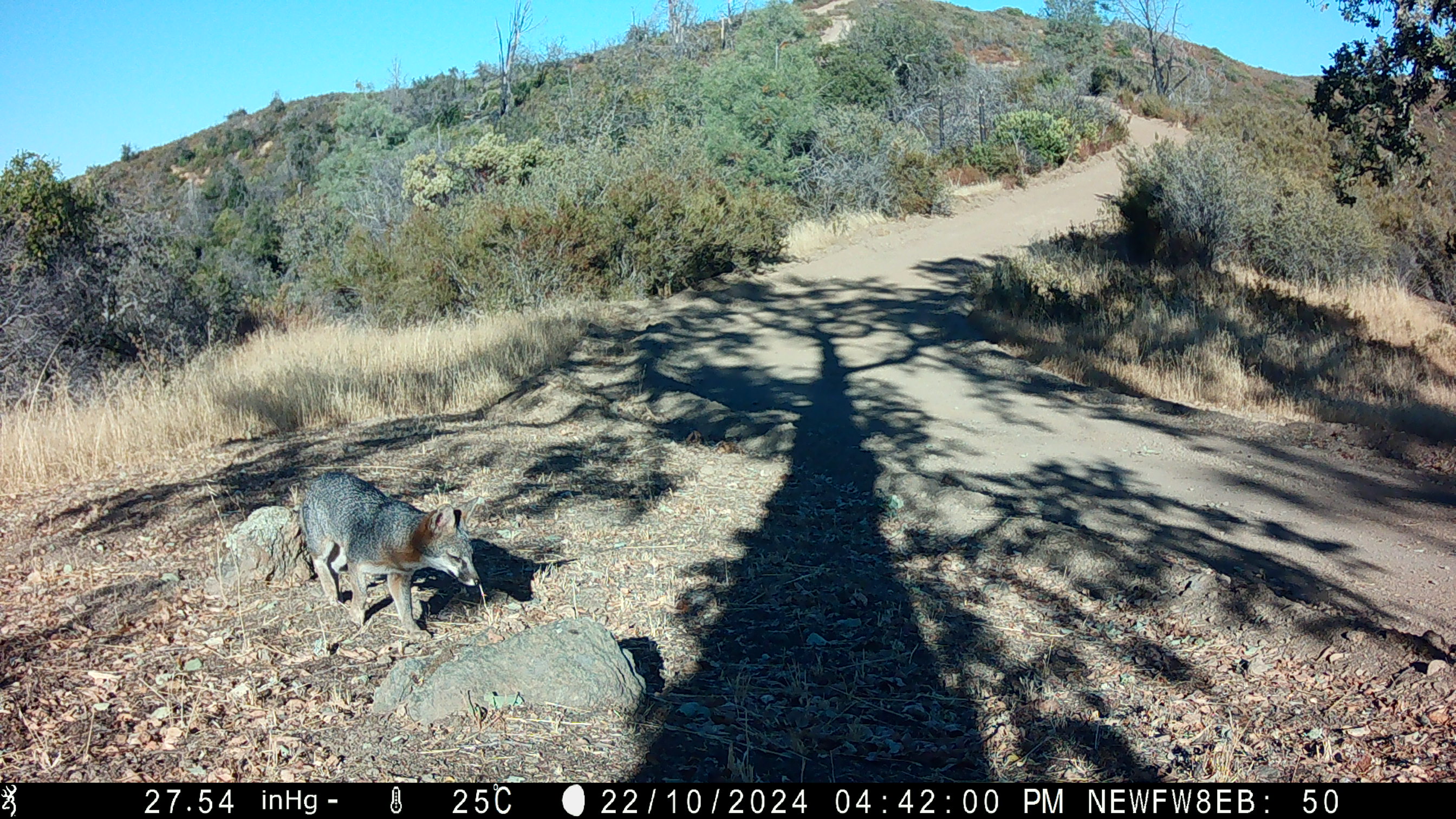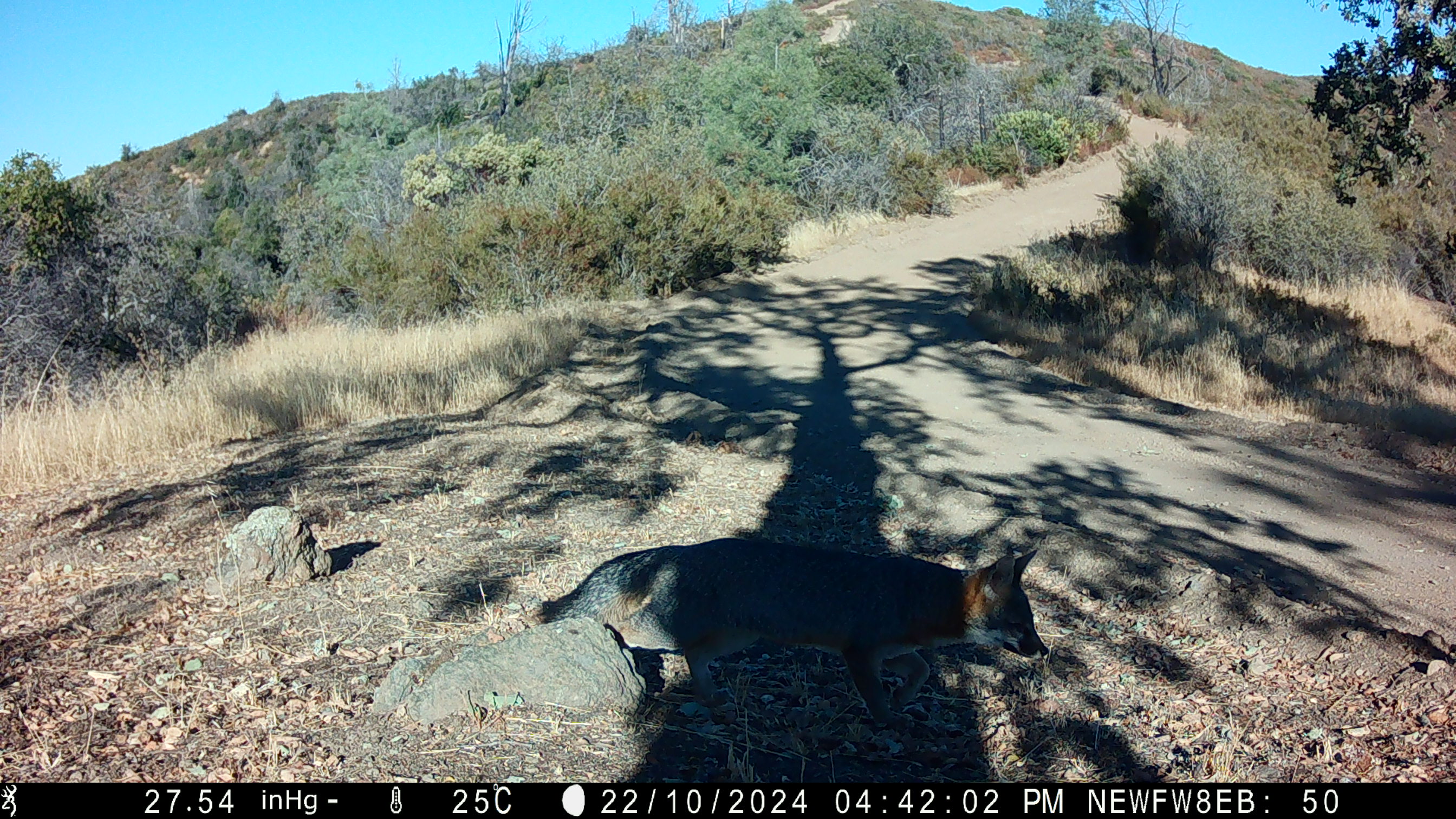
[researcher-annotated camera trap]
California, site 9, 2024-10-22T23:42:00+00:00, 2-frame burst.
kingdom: Animalia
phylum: Chordata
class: Mammalia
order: Carnivora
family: Canidae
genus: Urocyon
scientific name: Urocyon cinereoargenteus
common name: gray fox